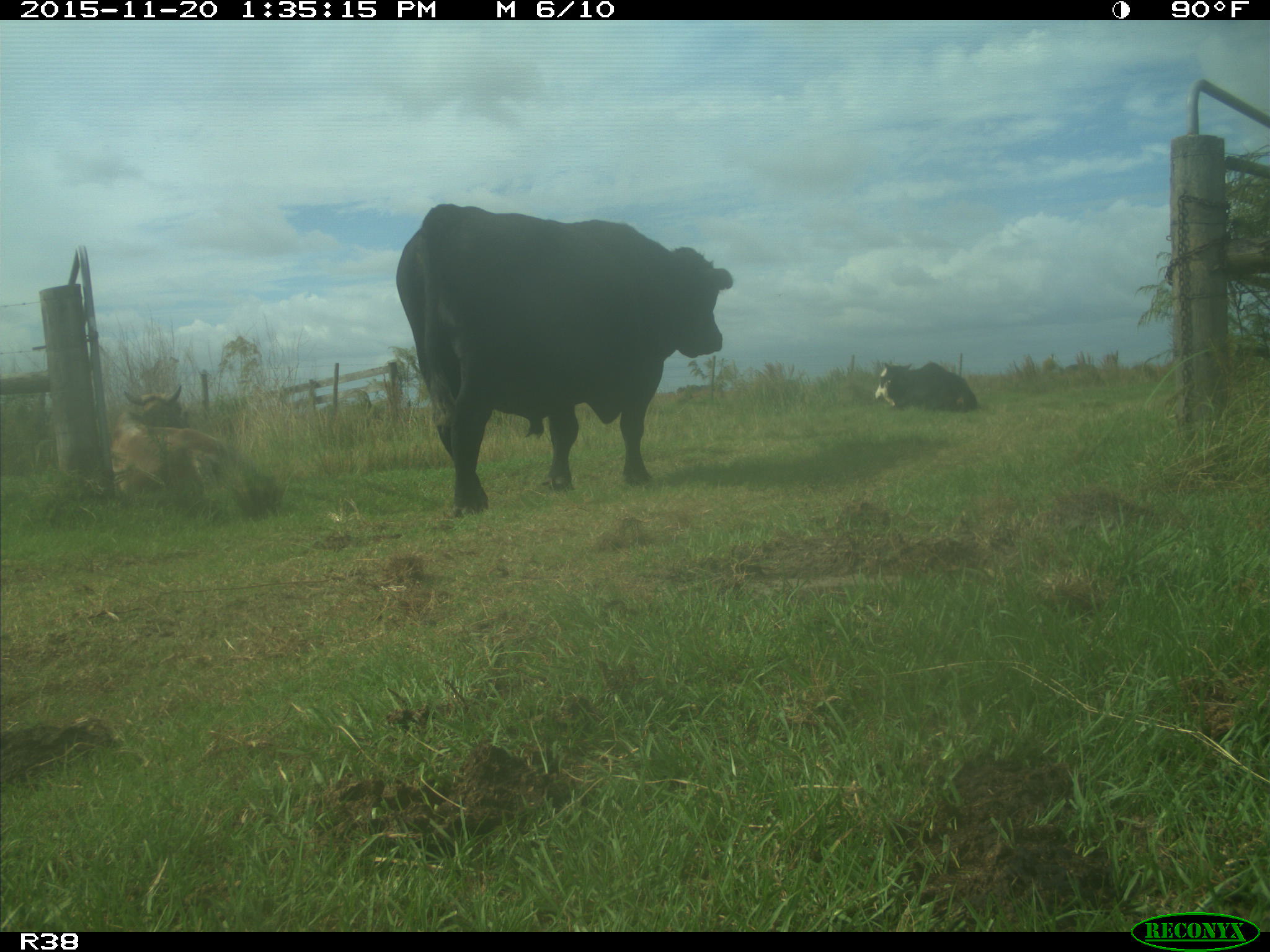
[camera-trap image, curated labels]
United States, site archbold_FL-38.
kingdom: Animalia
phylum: Chordata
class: Mammalia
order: Artiodactyla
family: Bovidae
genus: Bos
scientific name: Bos taurus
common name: domestic cow